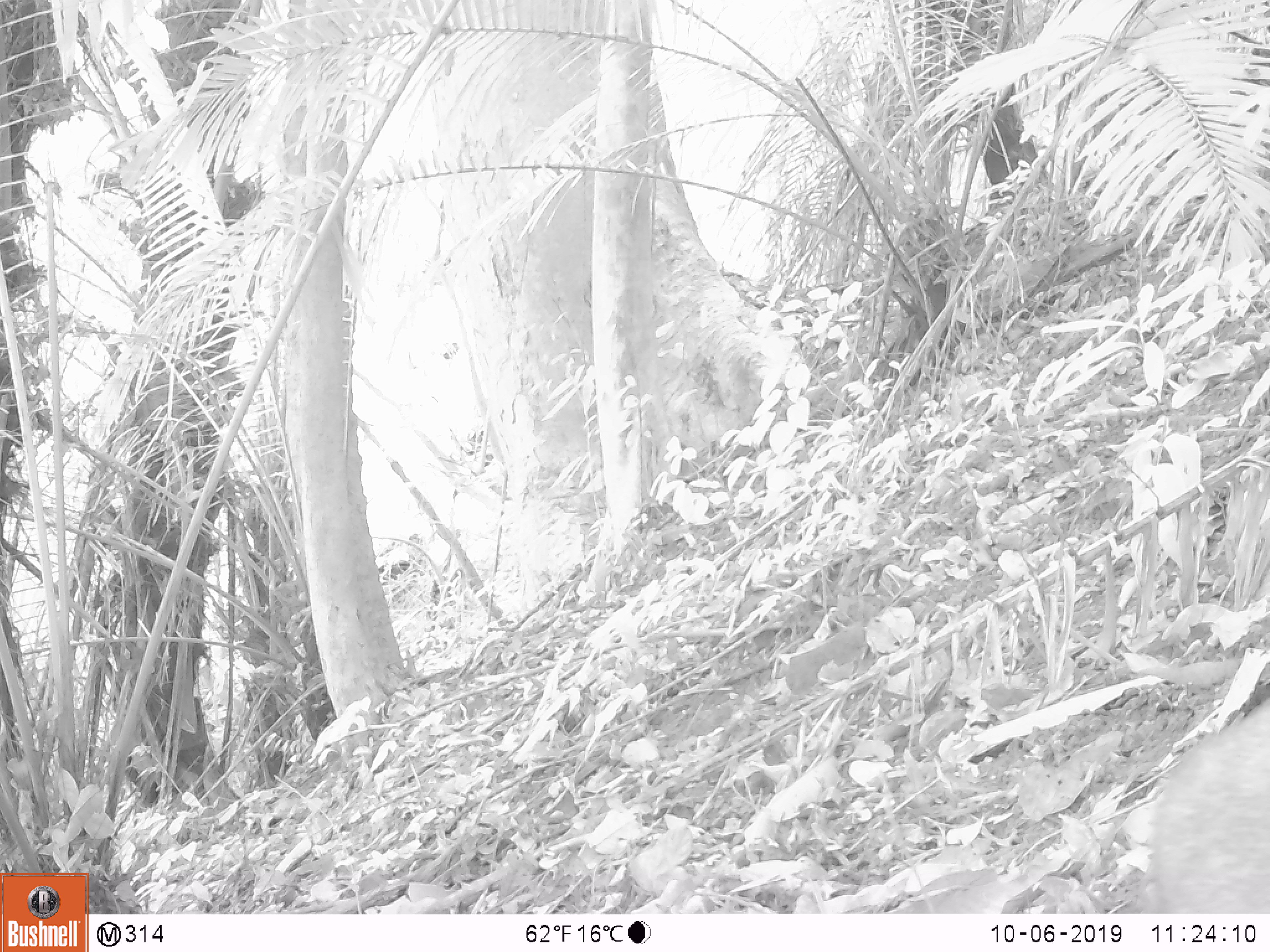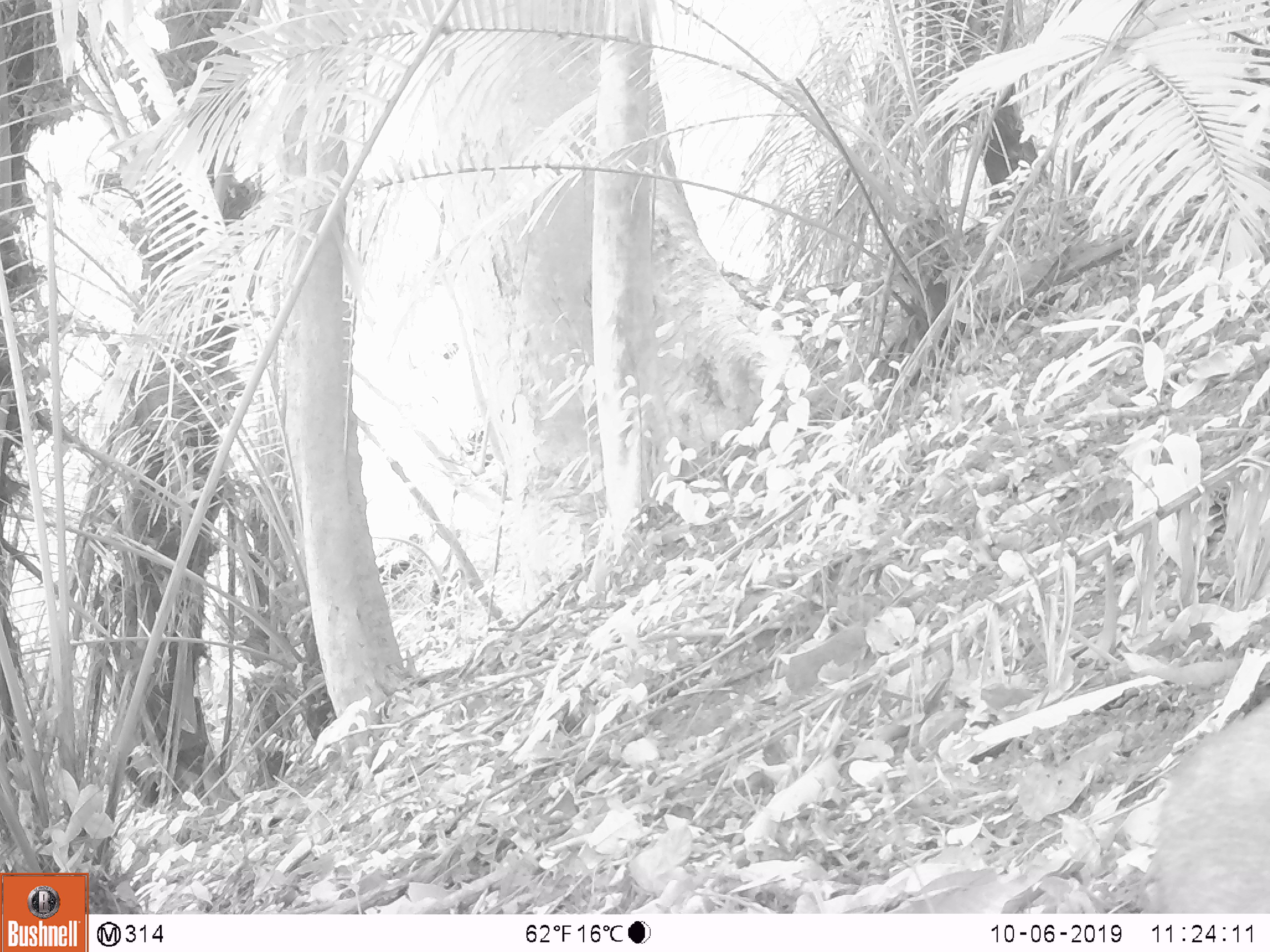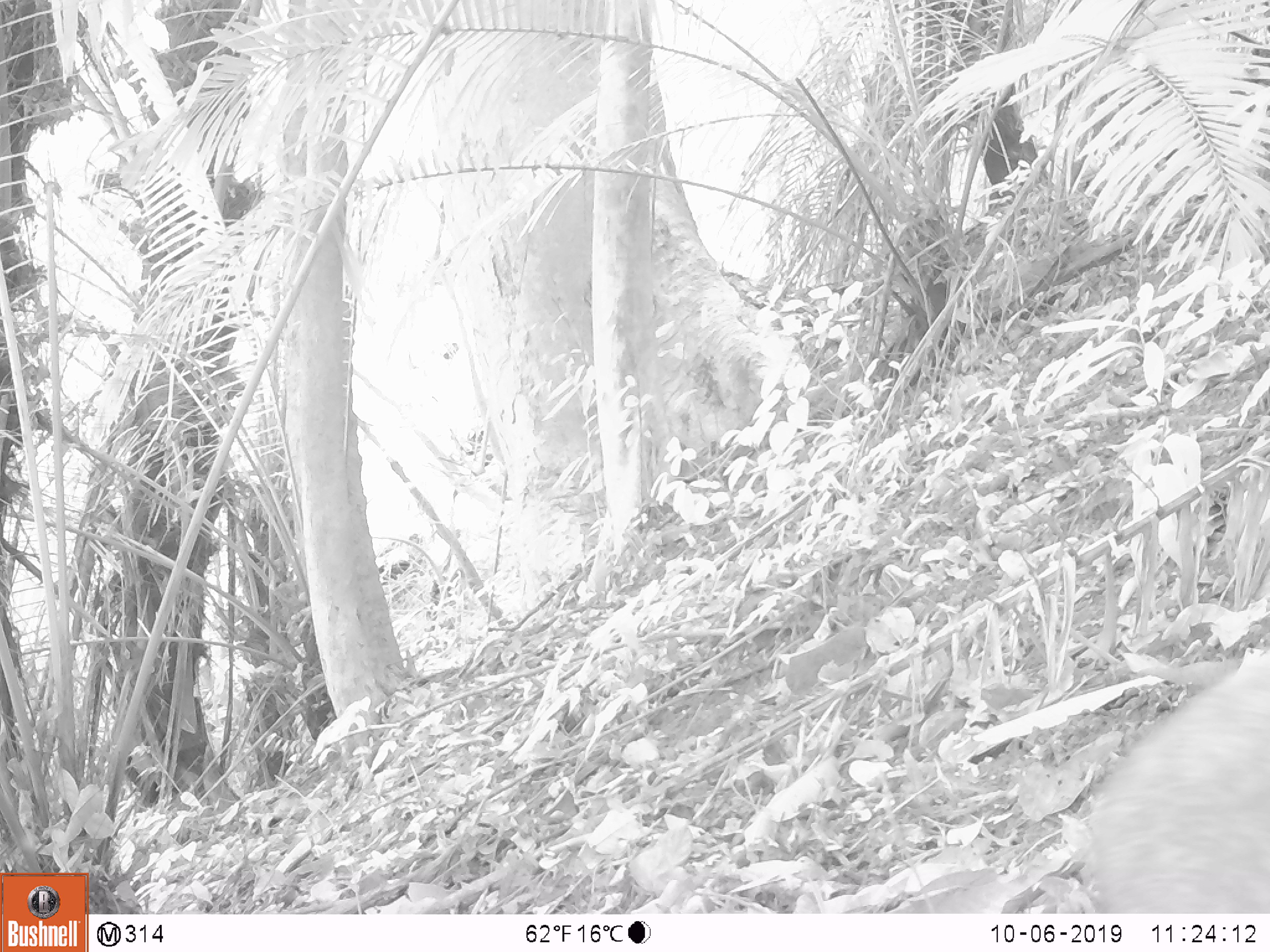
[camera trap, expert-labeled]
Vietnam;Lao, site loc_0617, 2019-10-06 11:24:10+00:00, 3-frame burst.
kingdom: Animalia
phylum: Chordata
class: Mammalia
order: Artiodactyla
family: Suidae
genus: Sus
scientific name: Sus scrofa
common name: eurasian wild pig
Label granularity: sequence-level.